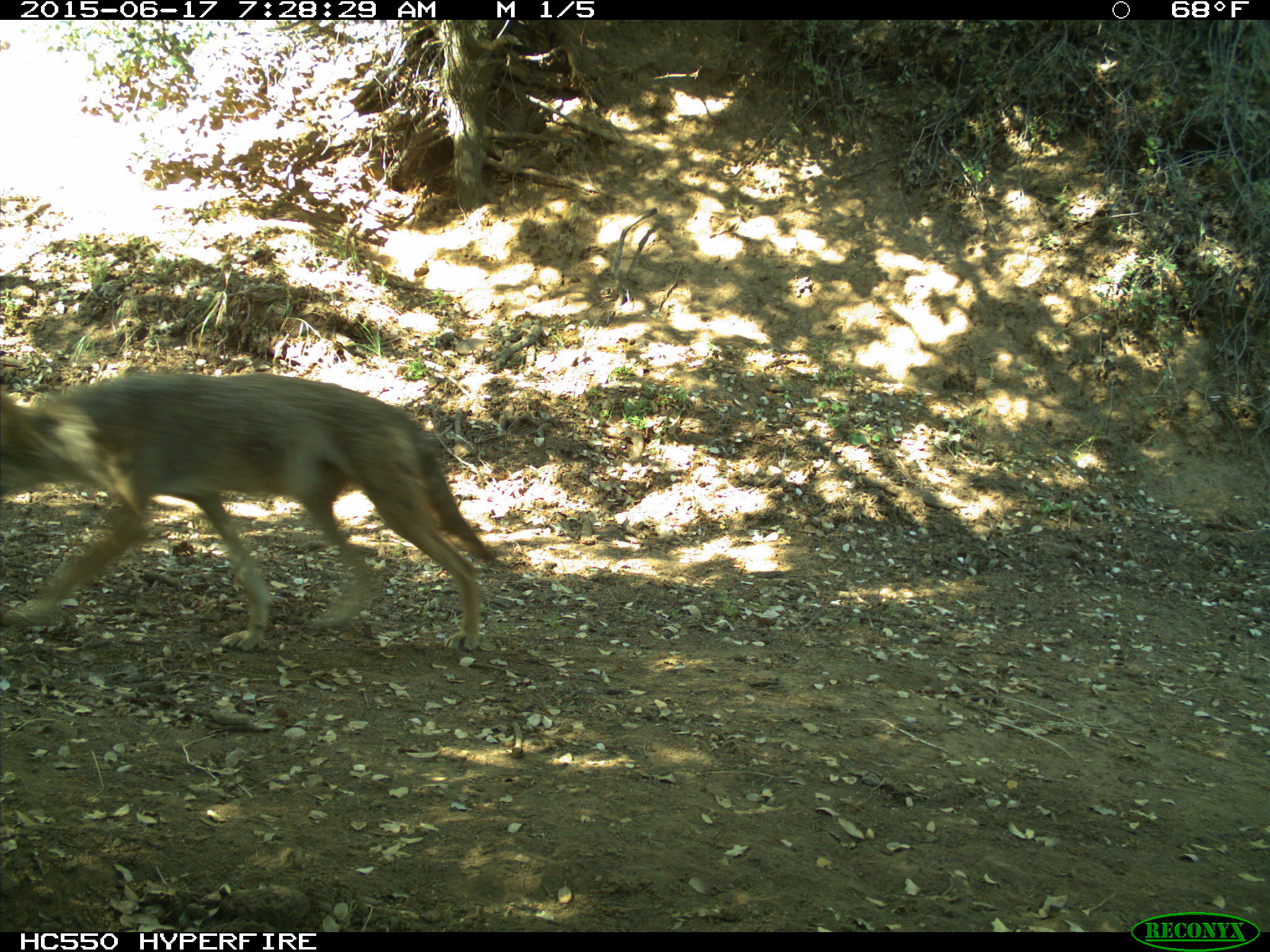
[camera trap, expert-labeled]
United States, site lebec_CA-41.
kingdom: Animalia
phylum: Chordata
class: Mammalia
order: Carnivora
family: Canidae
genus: Canis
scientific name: Canis latrans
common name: coyote